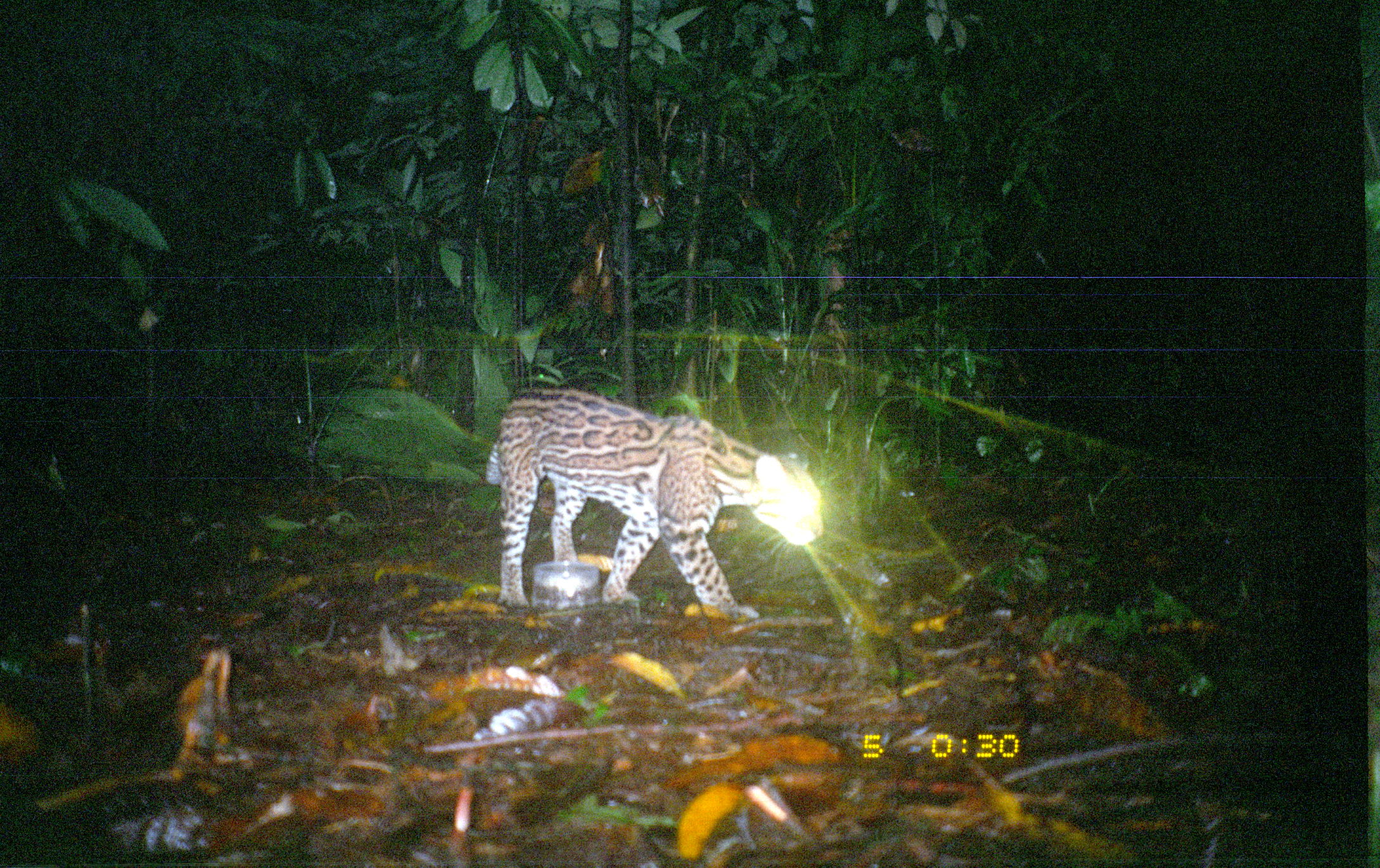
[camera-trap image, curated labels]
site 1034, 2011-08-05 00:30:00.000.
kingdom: Animalia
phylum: Chordata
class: Mammalia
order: Carnivora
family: Felidae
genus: Leopardus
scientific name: Leopardus pardalis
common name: ocelot